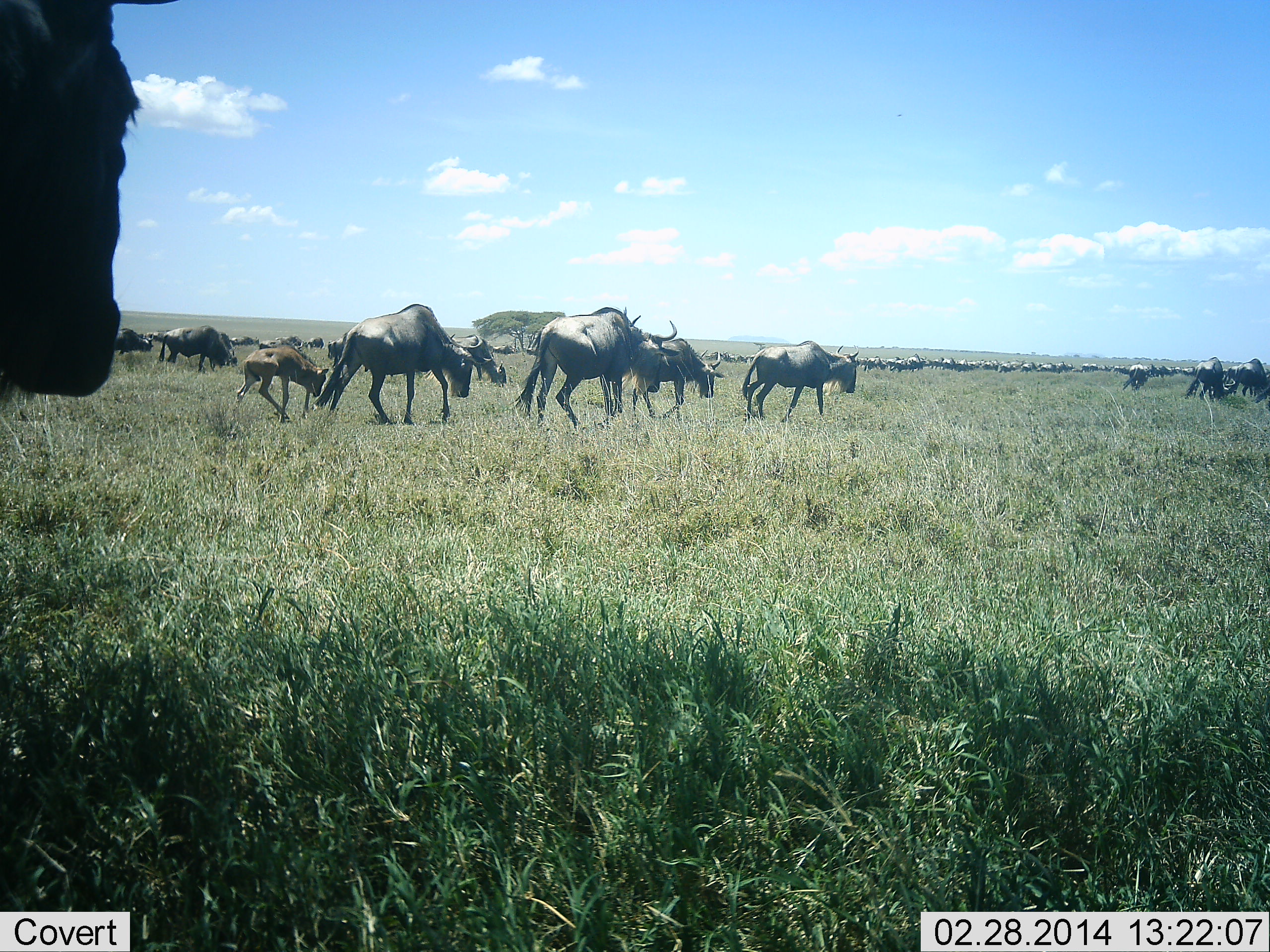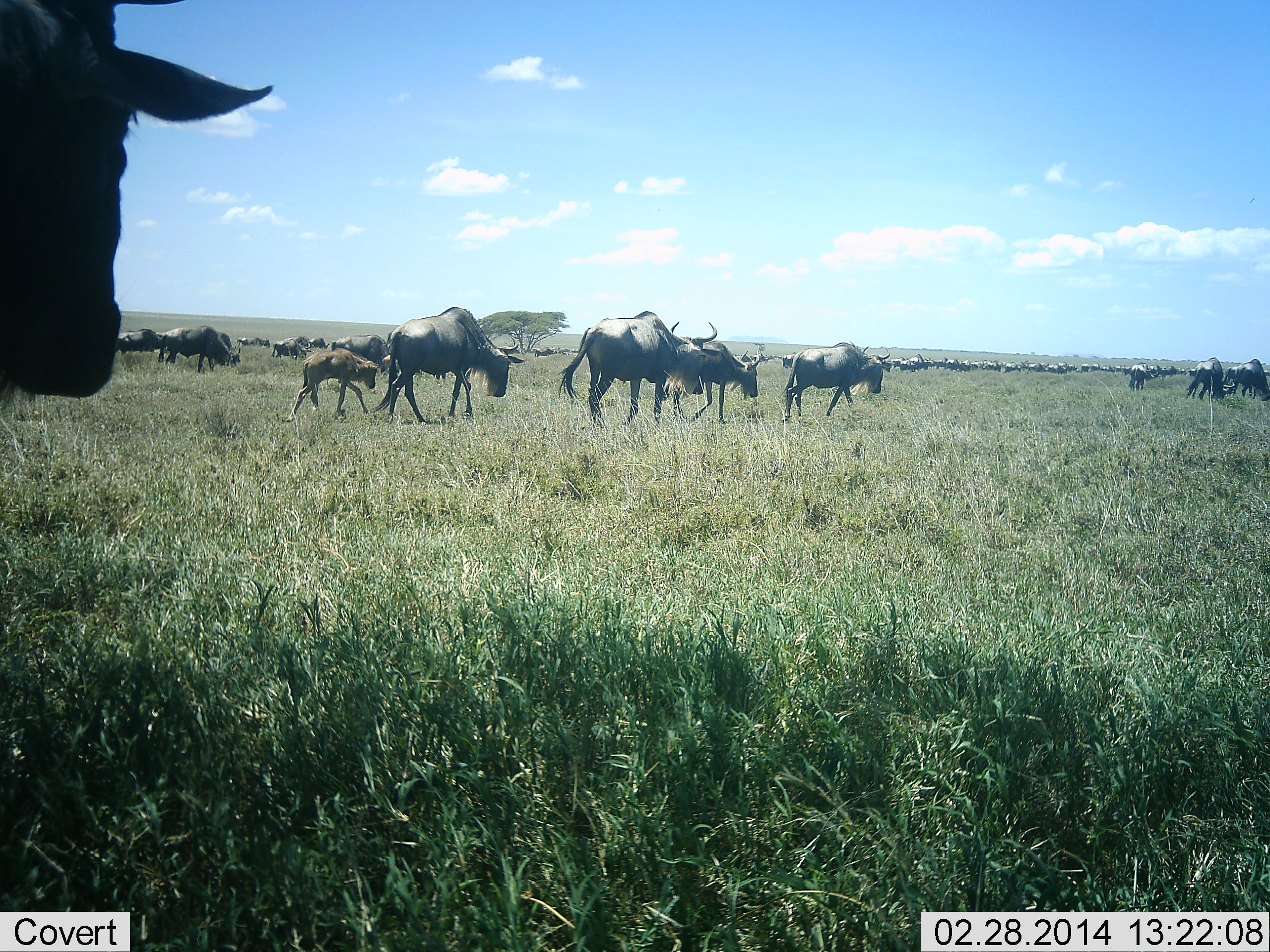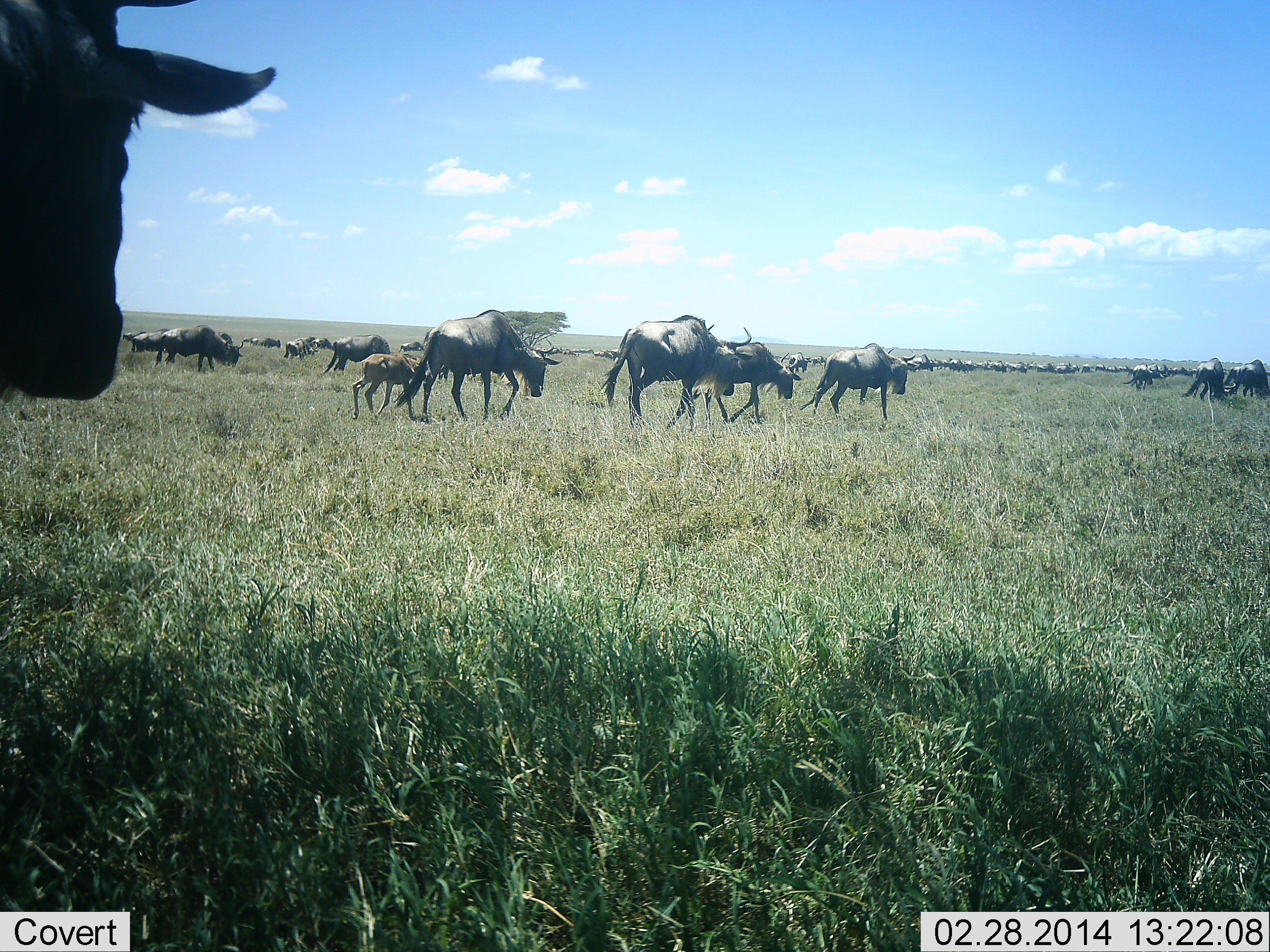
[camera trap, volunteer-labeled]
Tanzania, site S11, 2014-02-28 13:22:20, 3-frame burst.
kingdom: Animalia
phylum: Chordata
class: Mammalia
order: Artiodactyla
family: Bovidae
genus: Connochaetes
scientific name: Connochaetes taurinus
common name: blue wildebeest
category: wildebeest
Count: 51+.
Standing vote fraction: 10%.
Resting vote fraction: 0%.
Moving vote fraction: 100%.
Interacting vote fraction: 0%.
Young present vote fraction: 80%.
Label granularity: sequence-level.